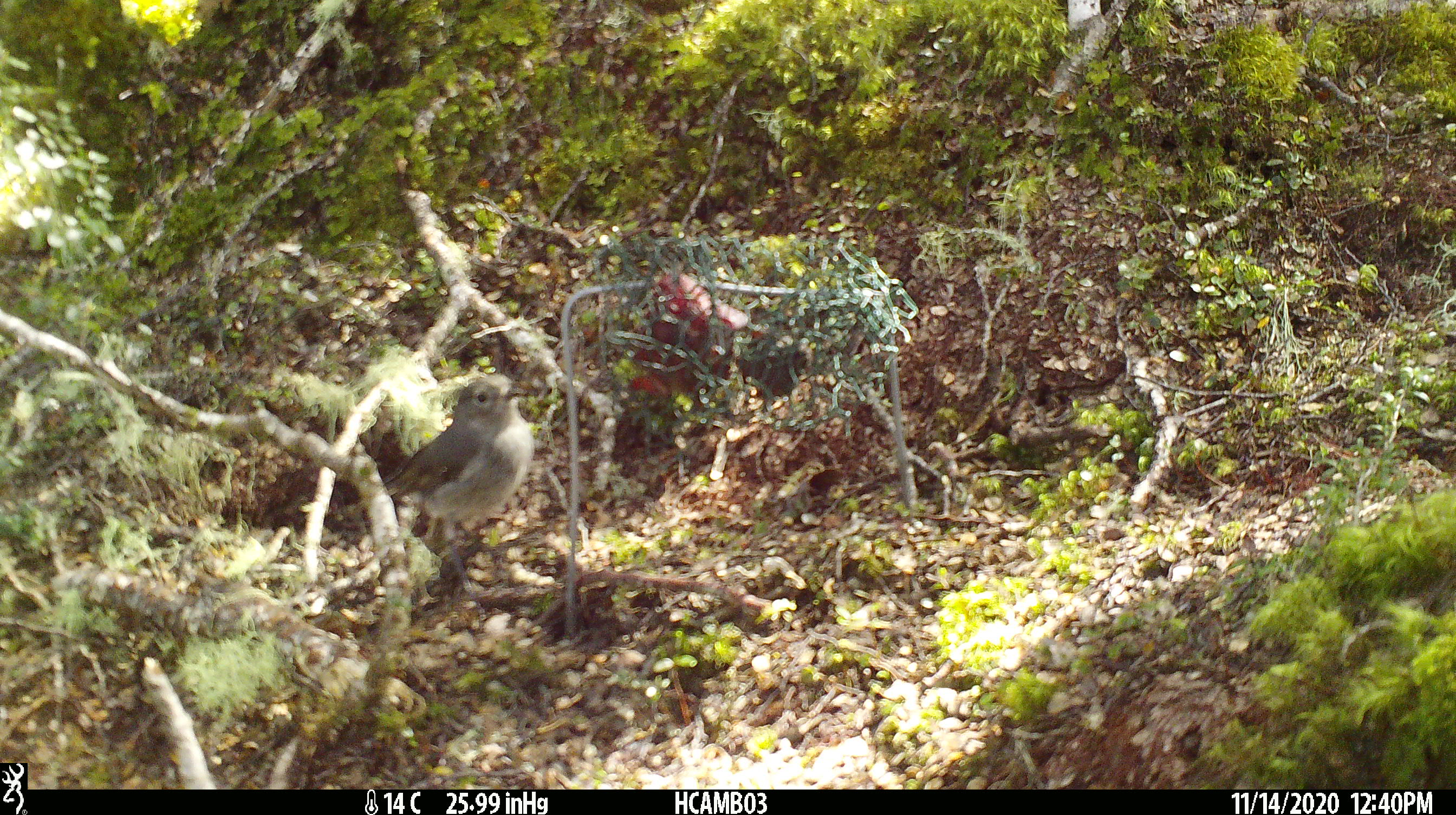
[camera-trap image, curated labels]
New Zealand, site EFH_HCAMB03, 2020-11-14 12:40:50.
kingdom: Animalia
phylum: Chordata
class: Aves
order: Passeriformes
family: Petroicidae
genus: Petroica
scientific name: Petroica australis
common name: new zealand robin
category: robin